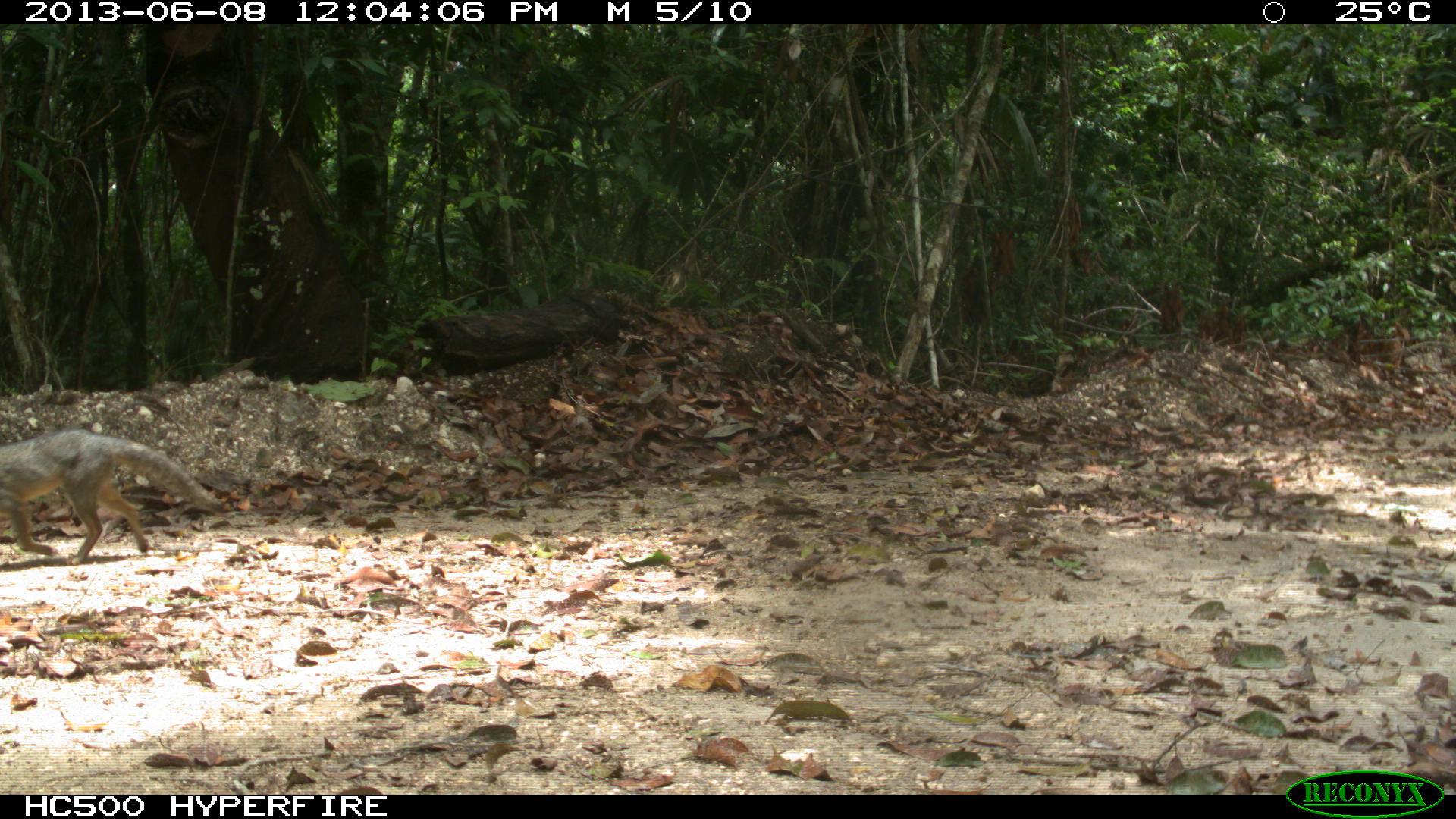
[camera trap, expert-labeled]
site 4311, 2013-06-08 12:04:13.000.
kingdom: Animalia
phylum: Chordata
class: Mammalia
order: Carnivora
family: Canidae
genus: Urocyon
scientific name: Urocyon cinereoargenteus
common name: gray fox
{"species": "Urocyon cinereoargenteus (gray fox)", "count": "1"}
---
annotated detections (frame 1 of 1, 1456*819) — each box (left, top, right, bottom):
urocyon cinereoargenteus: (1, 429, 223, 565)